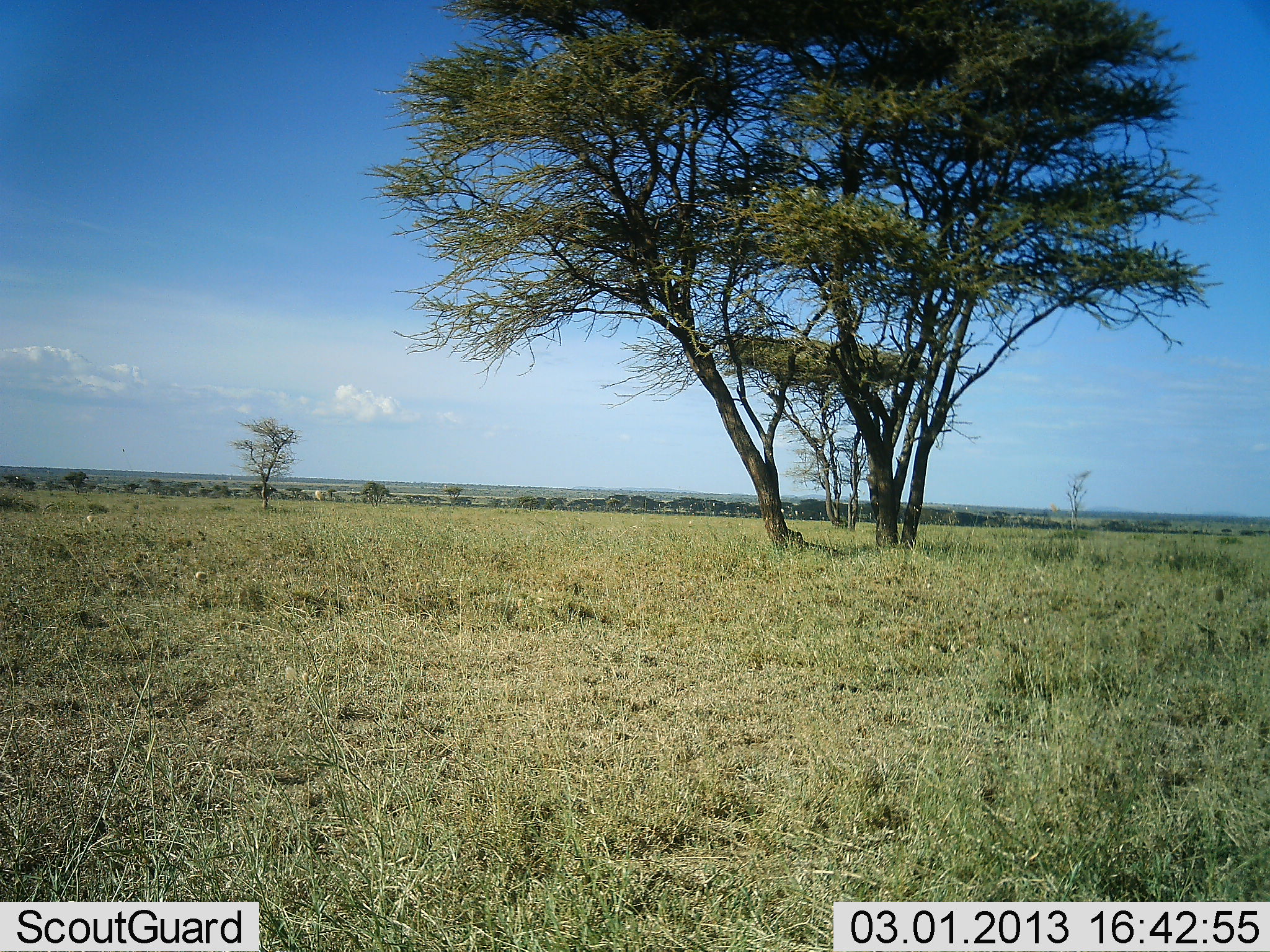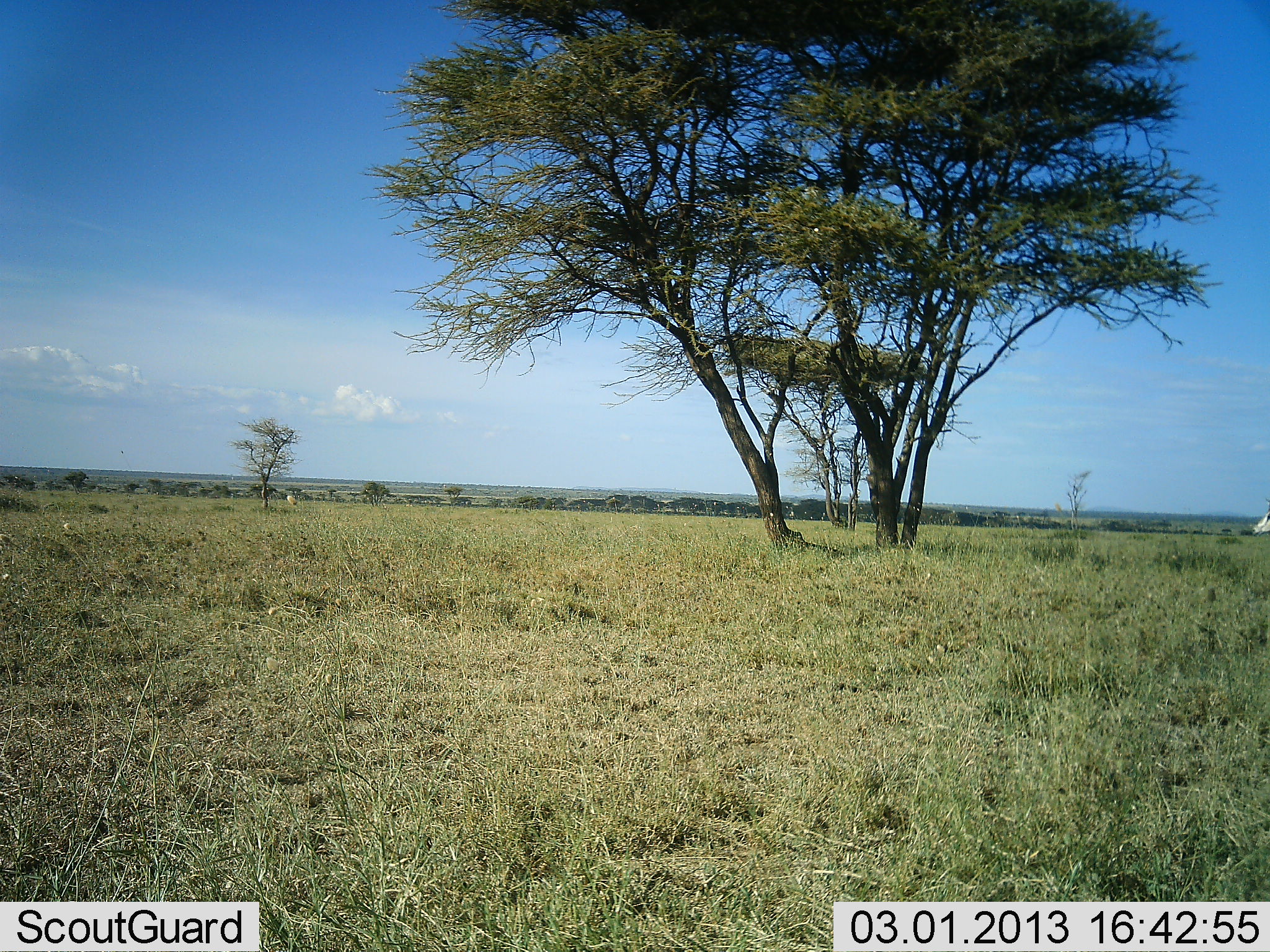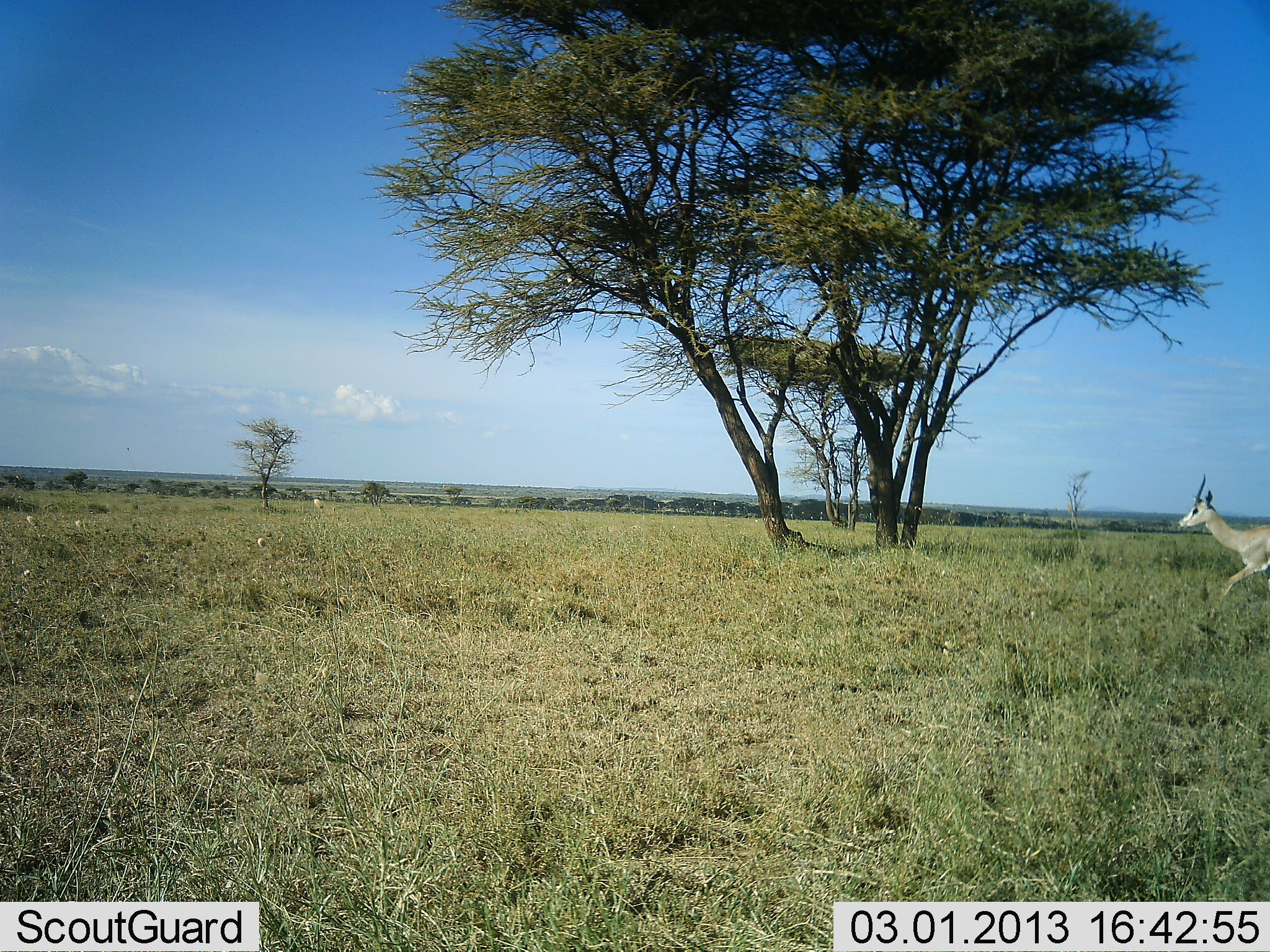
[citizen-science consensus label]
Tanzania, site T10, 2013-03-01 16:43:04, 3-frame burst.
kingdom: Animalia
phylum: Chordata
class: Mammalia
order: Artiodactyla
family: Bovidae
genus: Nanger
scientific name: Nanger granti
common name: grant's gazelle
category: gazellegrants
Gazellegrants (grant's gazelle) (Nanger granti), count 1. Behavior (volunteer vote fractions): standing 6%, resting 0%, moving 94%, interacting 0%. Young present (vote fraction): 0%. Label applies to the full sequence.